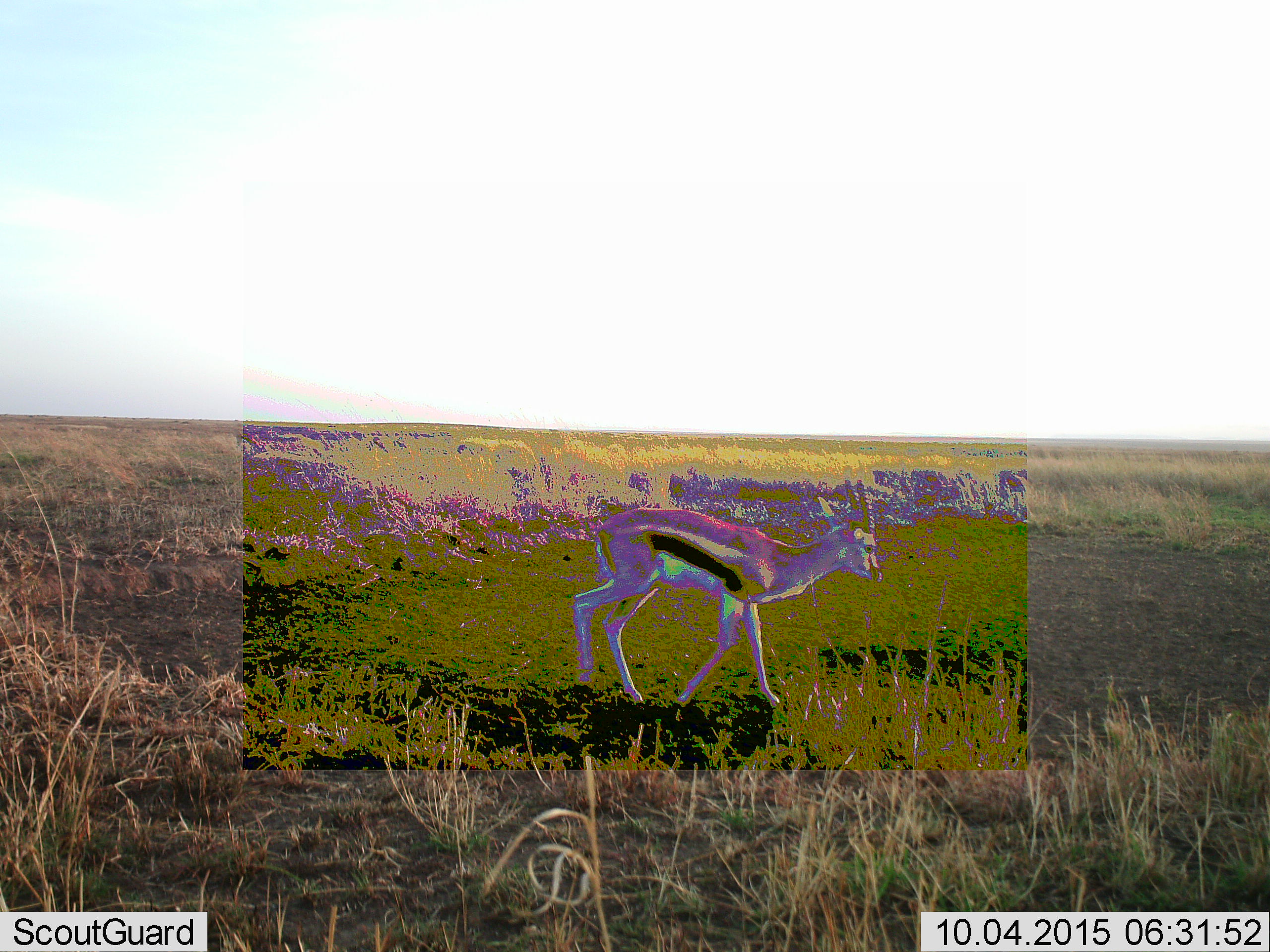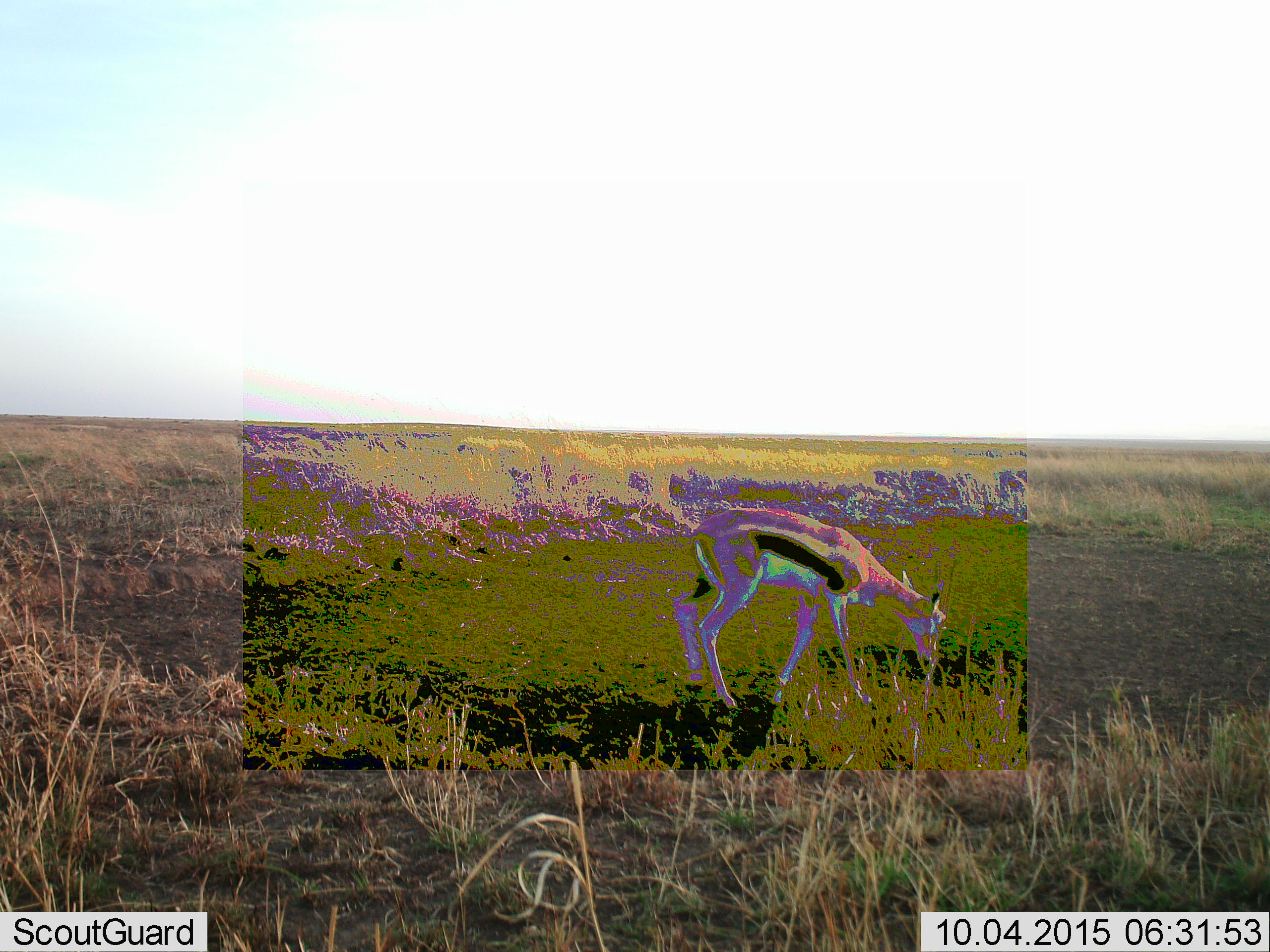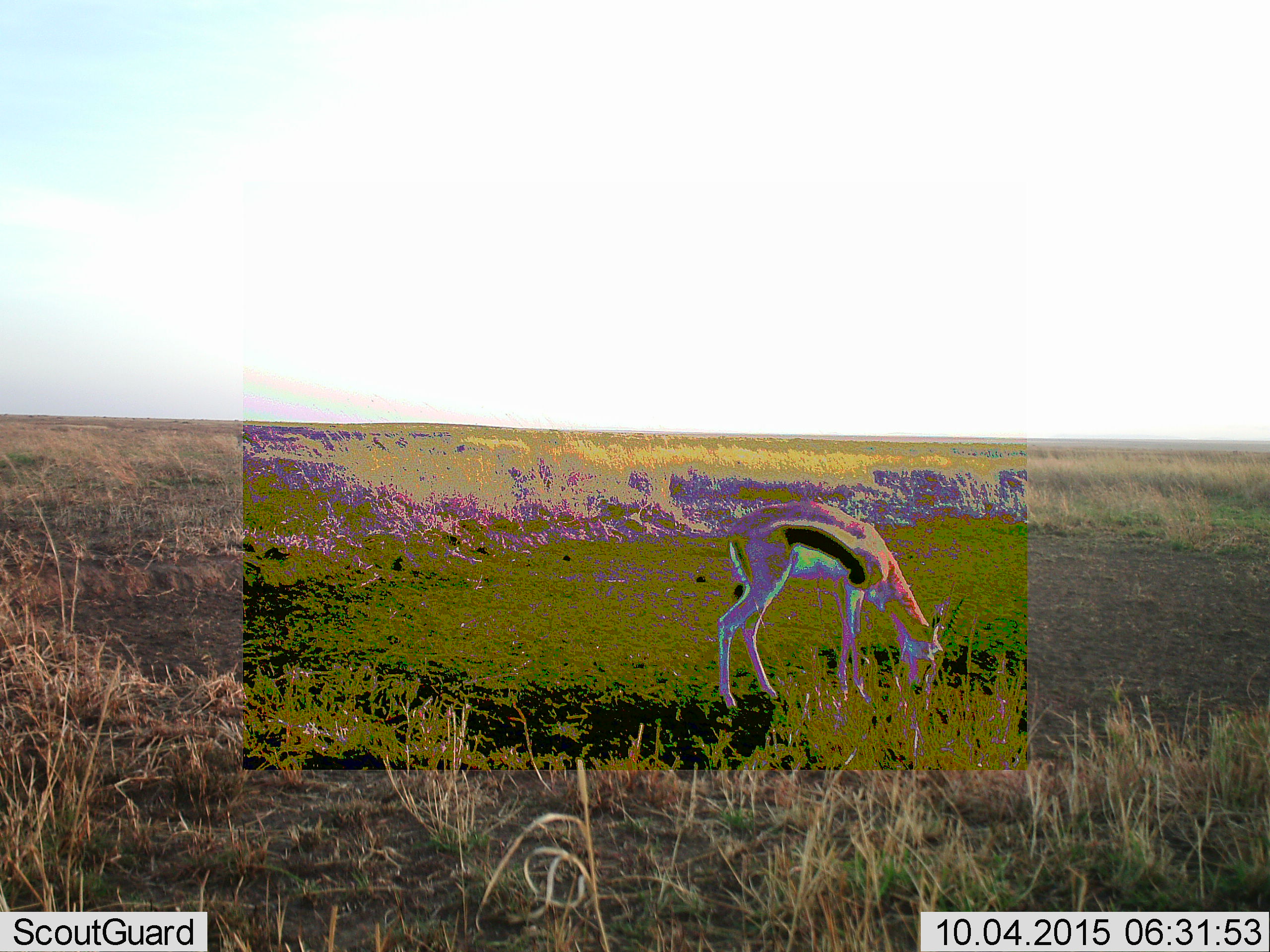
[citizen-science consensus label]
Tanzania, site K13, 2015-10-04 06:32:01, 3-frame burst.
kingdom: Animalia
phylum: Chordata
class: Mammalia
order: Artiodactyla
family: Bovidae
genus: Eudorcas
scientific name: Eudorcas thomsonii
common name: thomson's gazelle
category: gazellethomsons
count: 1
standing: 0%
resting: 0%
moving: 83%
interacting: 0%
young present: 17%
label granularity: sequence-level